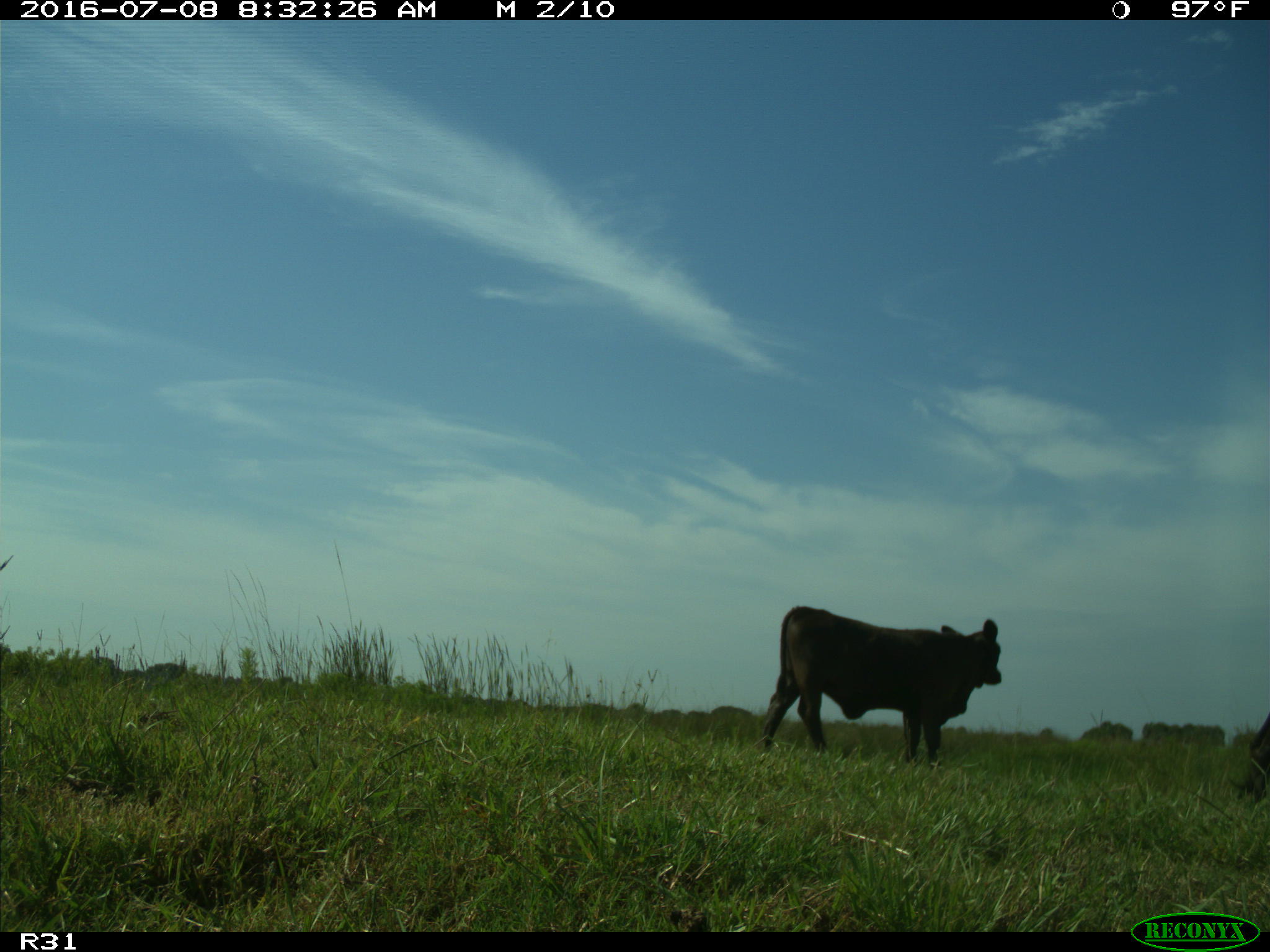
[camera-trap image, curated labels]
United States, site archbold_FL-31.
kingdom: Animalia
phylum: Chordata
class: Mammalia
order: Artiodactyla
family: Bovidae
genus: Bos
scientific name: Bos taurus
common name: domestic cow